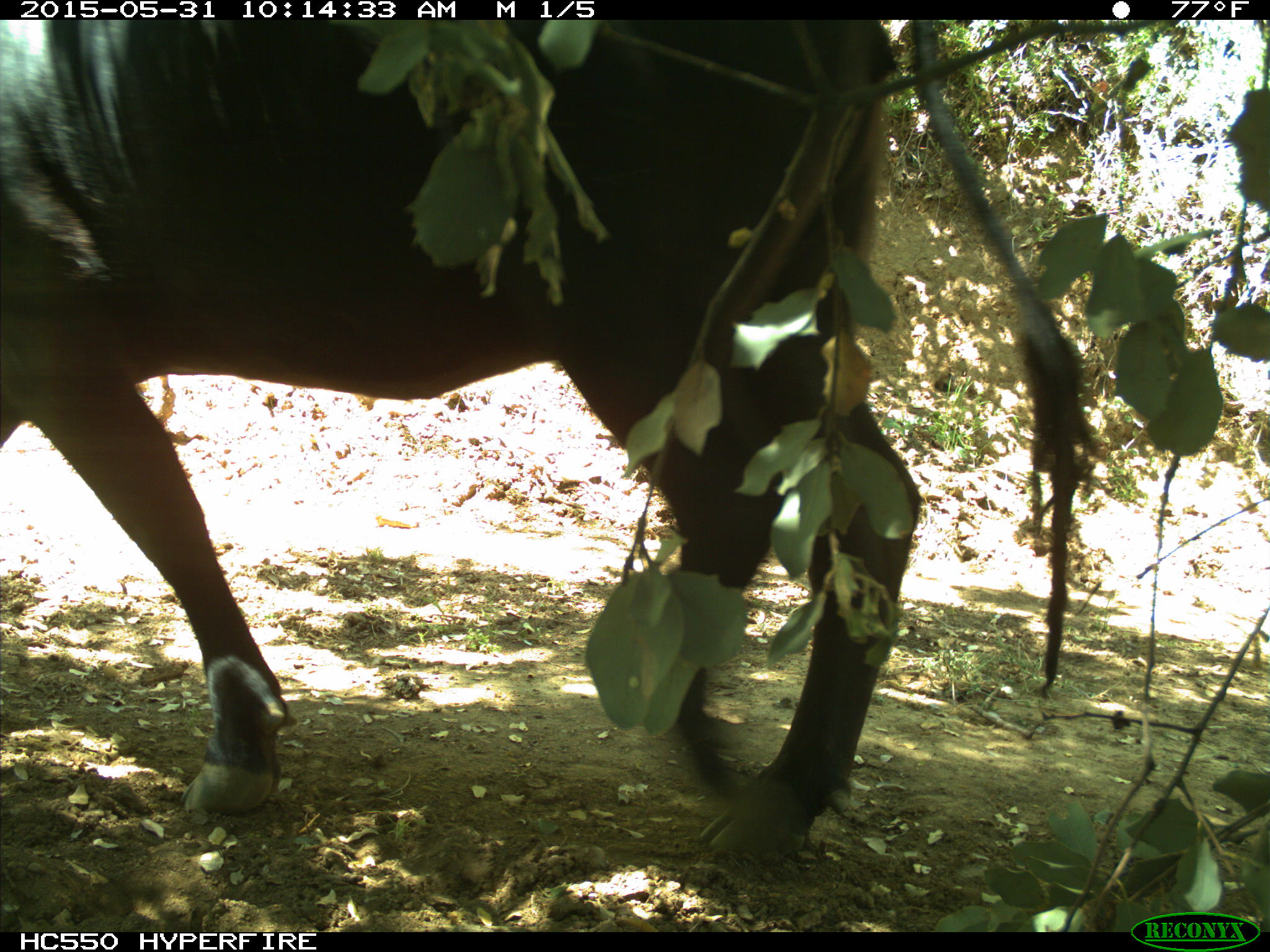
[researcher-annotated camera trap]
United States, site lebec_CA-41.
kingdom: Animalia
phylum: Chordata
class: Mammalia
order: Artiodactyla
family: Bovidae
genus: Bos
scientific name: Bos taurus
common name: domestic cow